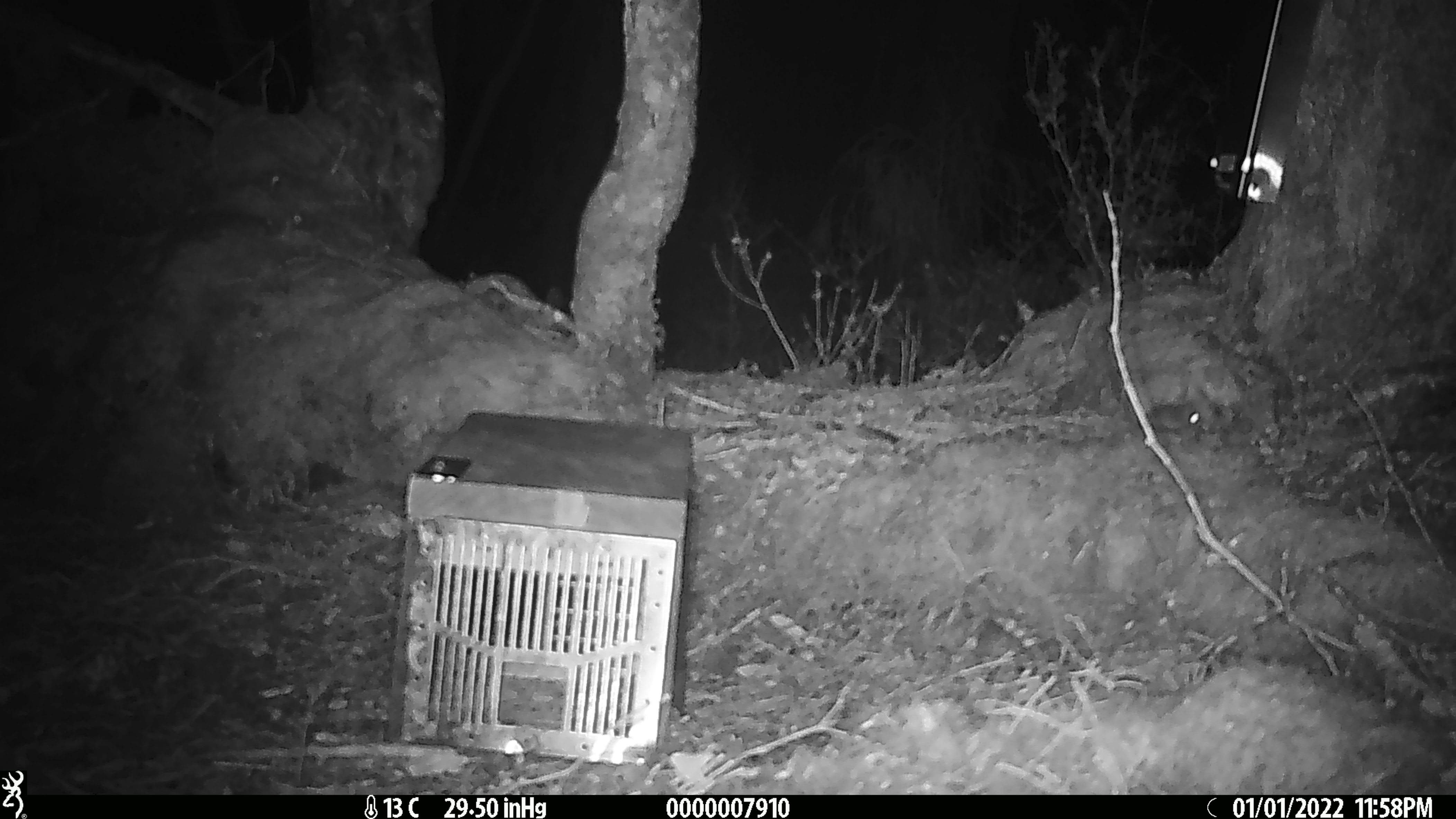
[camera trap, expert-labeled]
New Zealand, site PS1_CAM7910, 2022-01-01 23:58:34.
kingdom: Animalia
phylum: Chordata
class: Mammalia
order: Rodentia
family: Muridae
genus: Mus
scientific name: Mus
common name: mouse